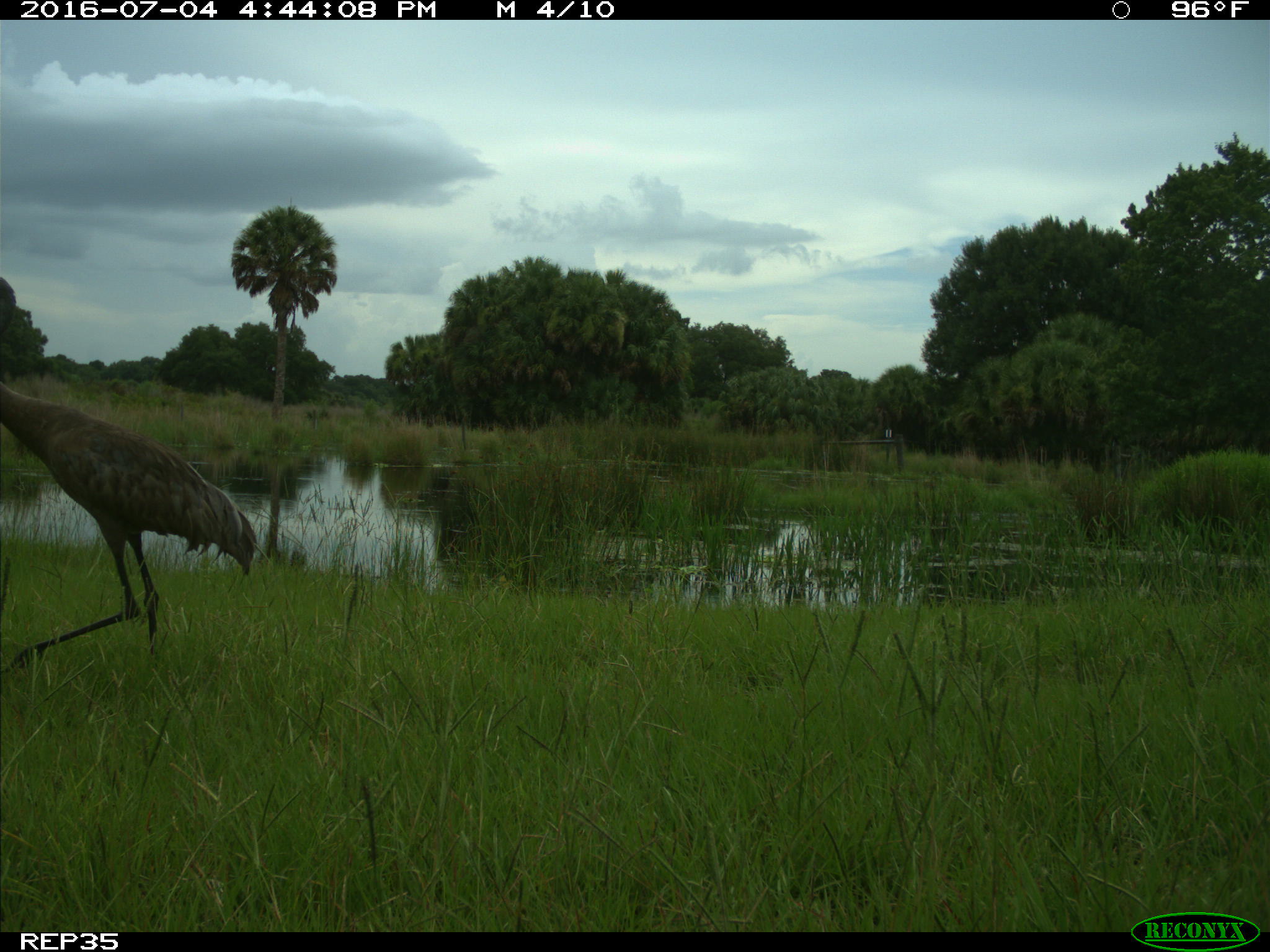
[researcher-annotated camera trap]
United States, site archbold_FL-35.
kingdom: Animalia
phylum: Chordata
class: Aves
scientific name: Aves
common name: birds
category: unidentified bird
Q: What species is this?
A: Unidentified bird (birds) (Aves).